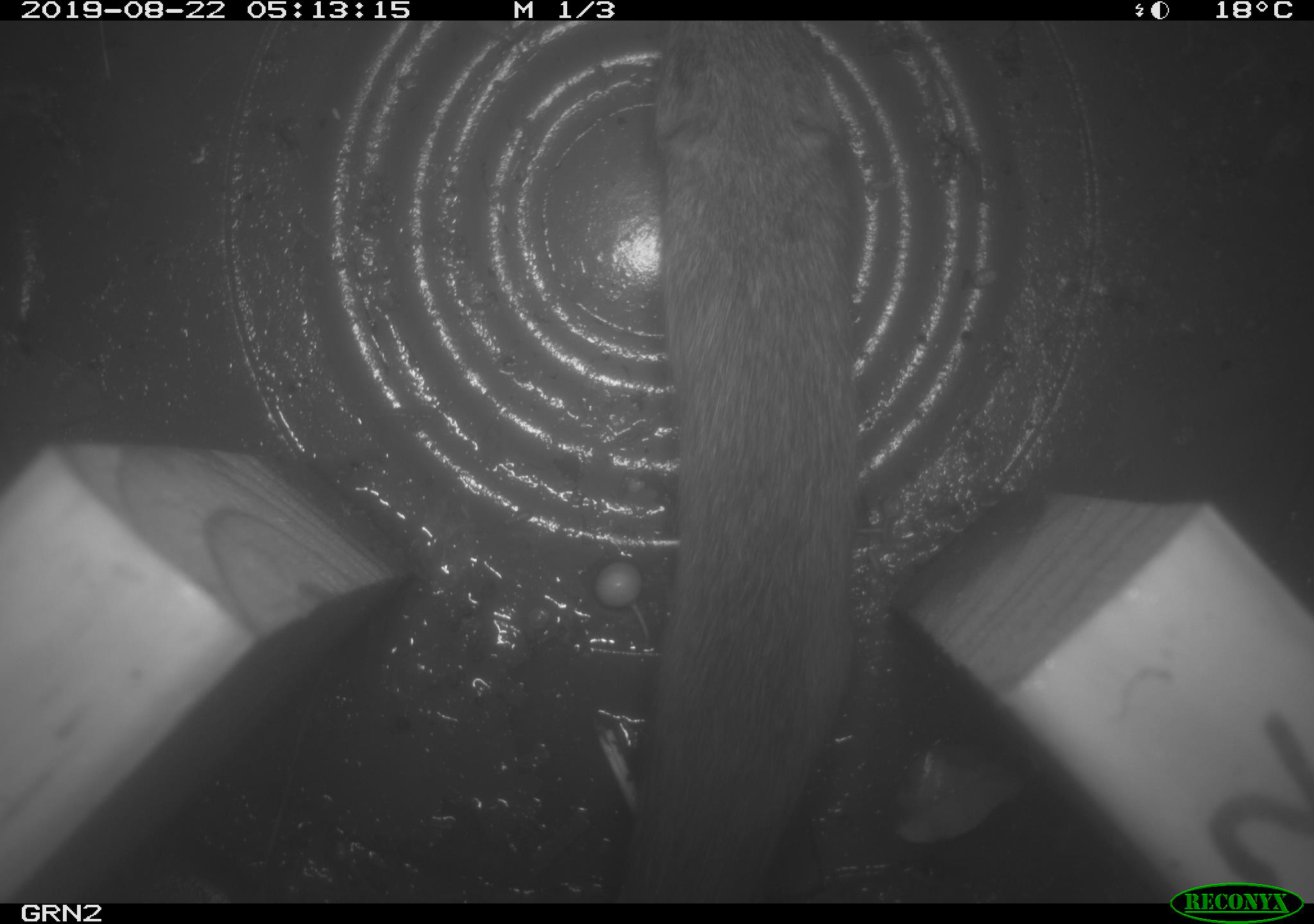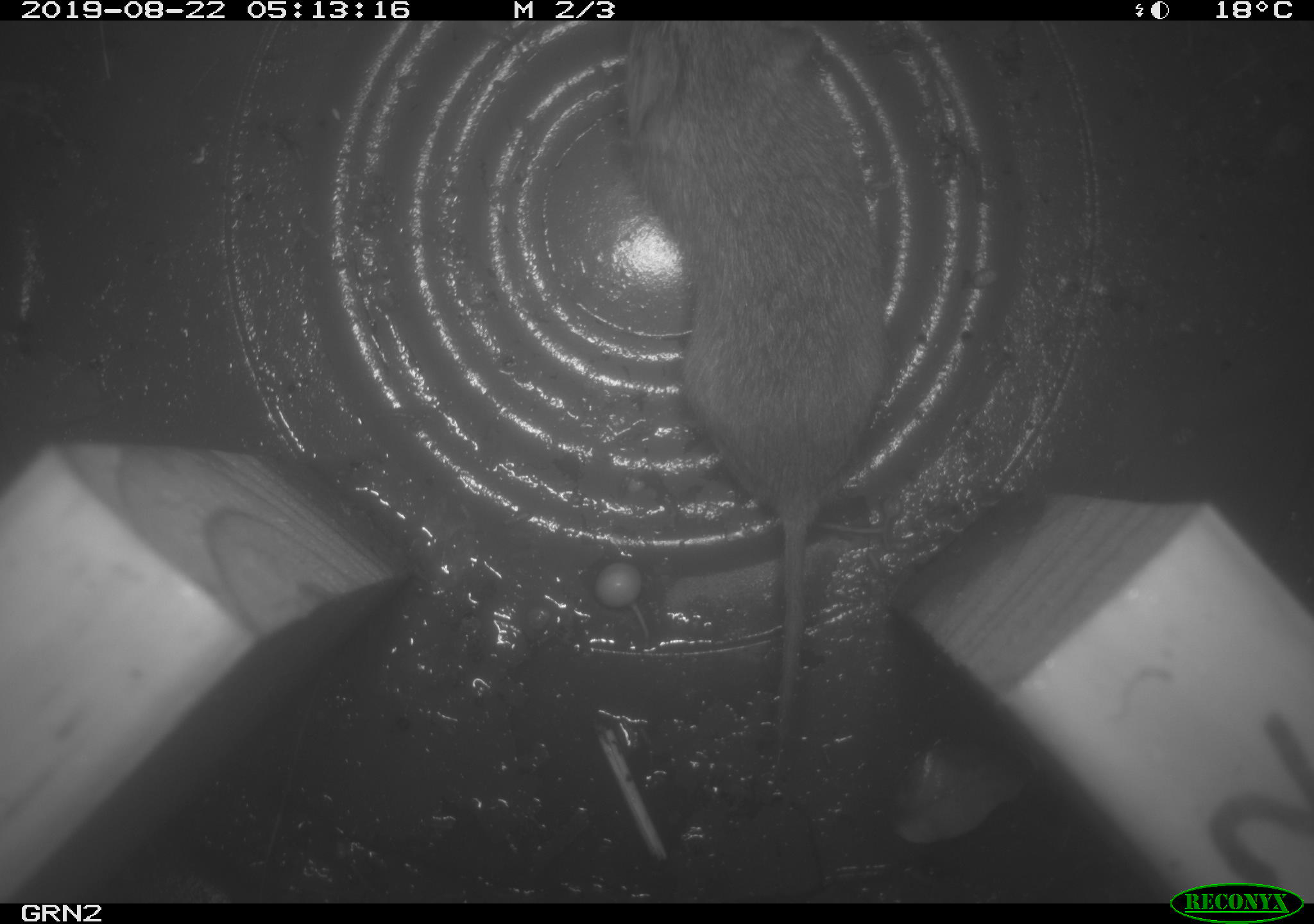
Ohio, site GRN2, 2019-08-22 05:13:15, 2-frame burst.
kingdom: Animalia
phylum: Chordata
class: Mammalia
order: Rodentia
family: Cricetidae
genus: Microtus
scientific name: Microtus pennsylvanicus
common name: meadow vole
Meadow vole (Microtus pennsylvanicus).